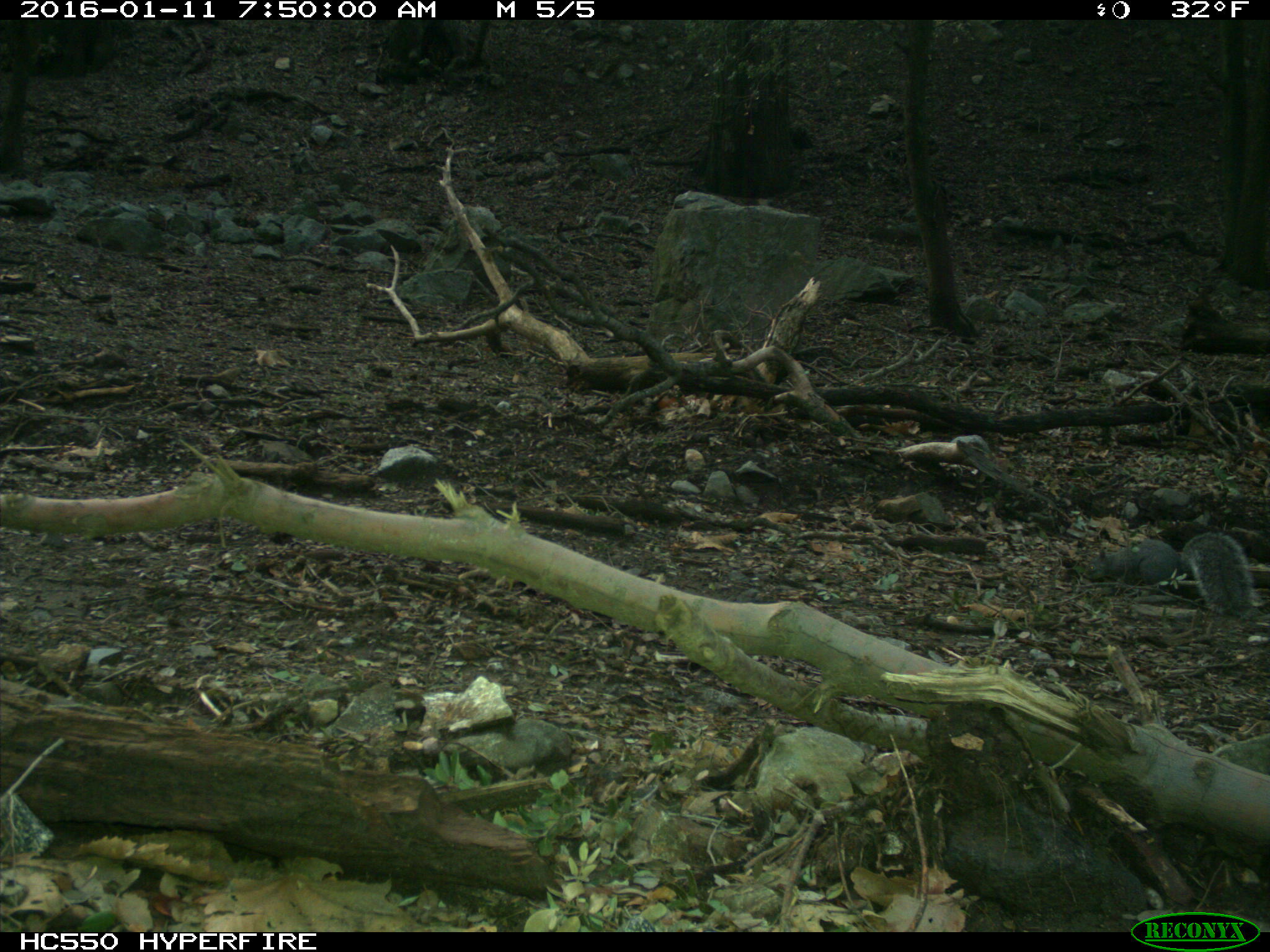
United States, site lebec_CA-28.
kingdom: Animalia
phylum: Chordata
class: Mammalia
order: Rodentia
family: Sciuridae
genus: Sciurus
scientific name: Sciurus carolinensis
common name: eastern gray squirrel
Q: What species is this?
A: Sciurus carolinensis (eastern gray squirrel).